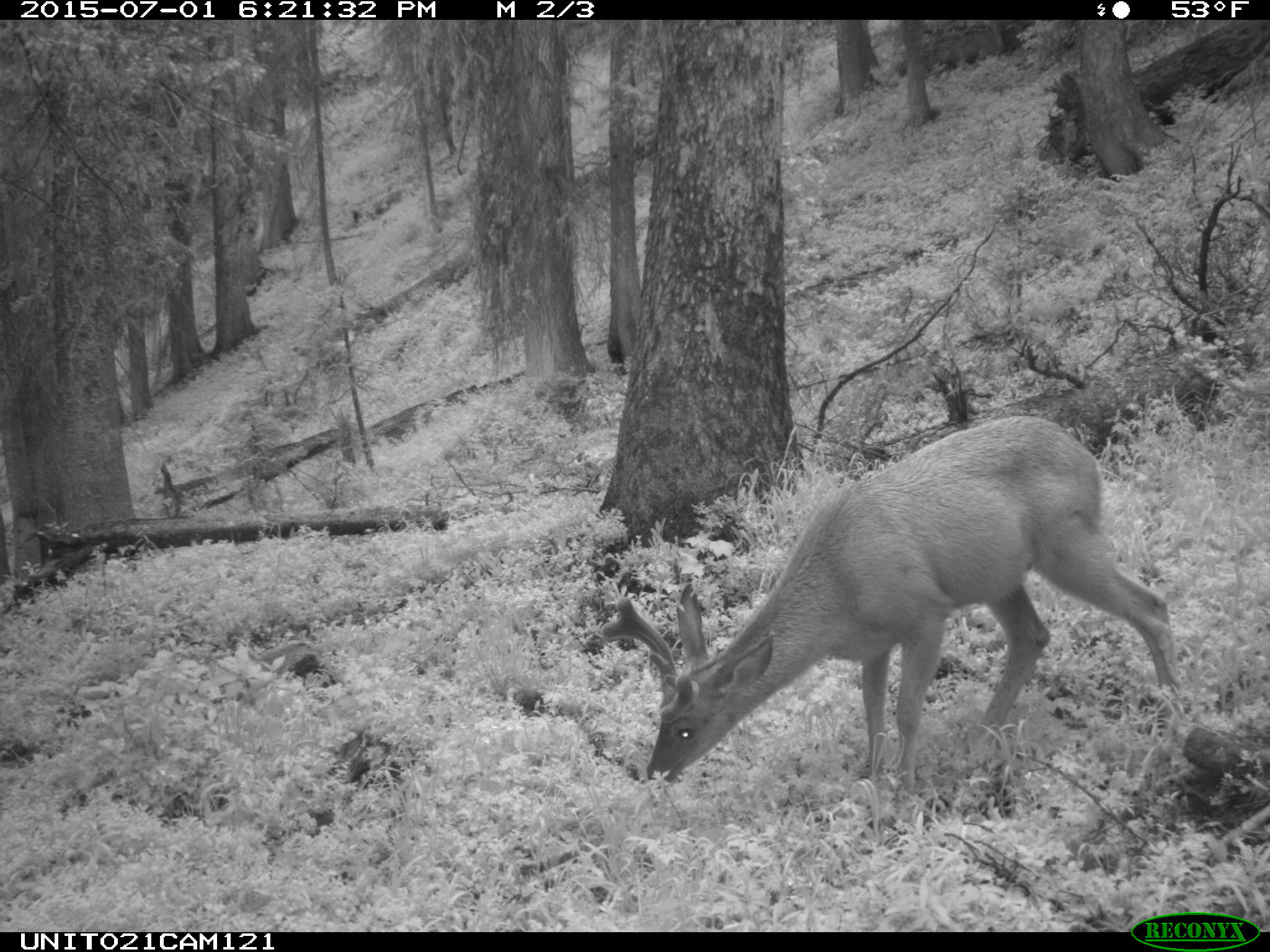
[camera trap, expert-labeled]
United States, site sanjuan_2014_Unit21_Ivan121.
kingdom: Animalia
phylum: Chordata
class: Mammalia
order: Artiodactyla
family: Cervidae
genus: Odocoileus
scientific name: Odocoileus hemionus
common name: mule deer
Odocoileus hemionus (mule deer).